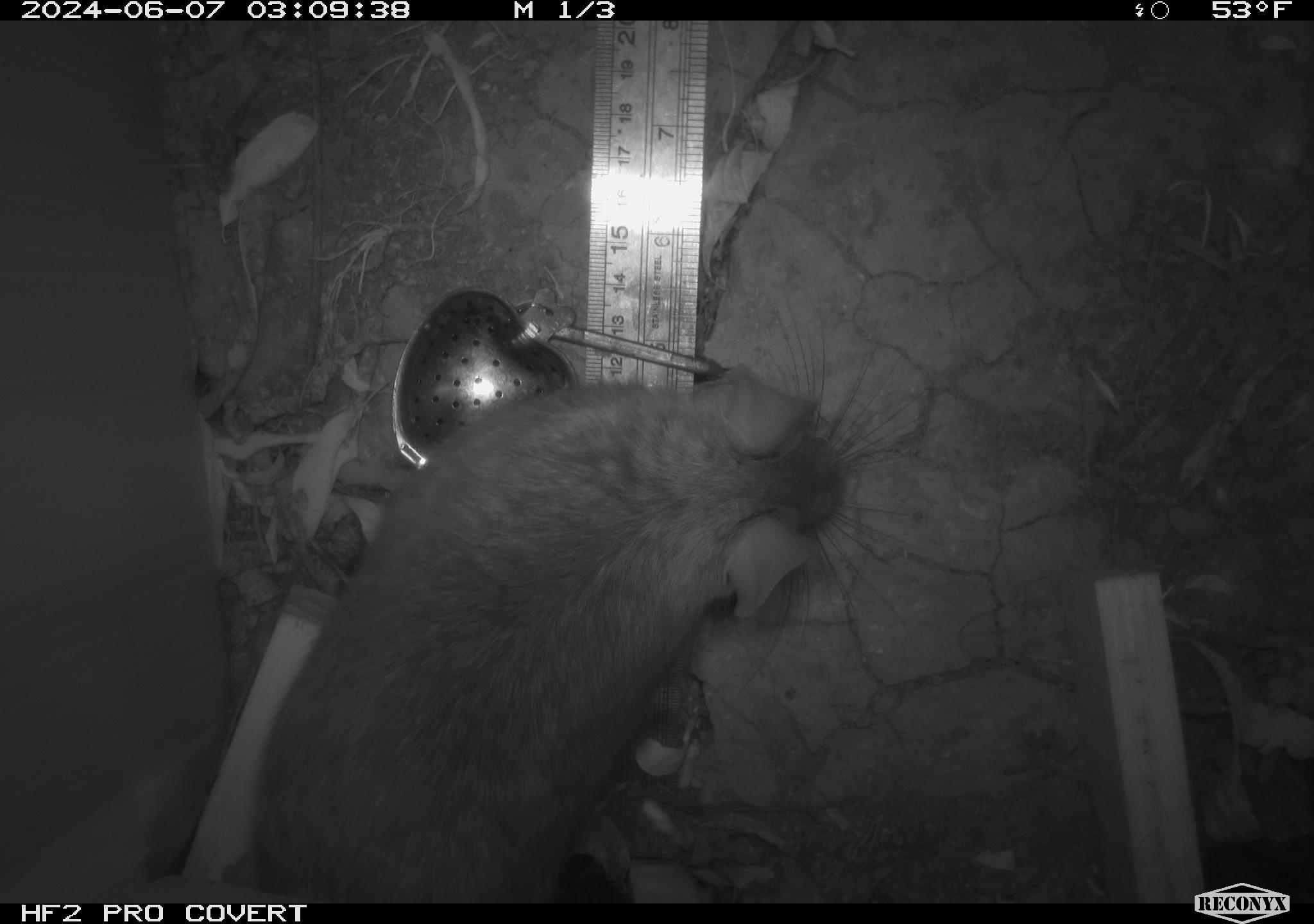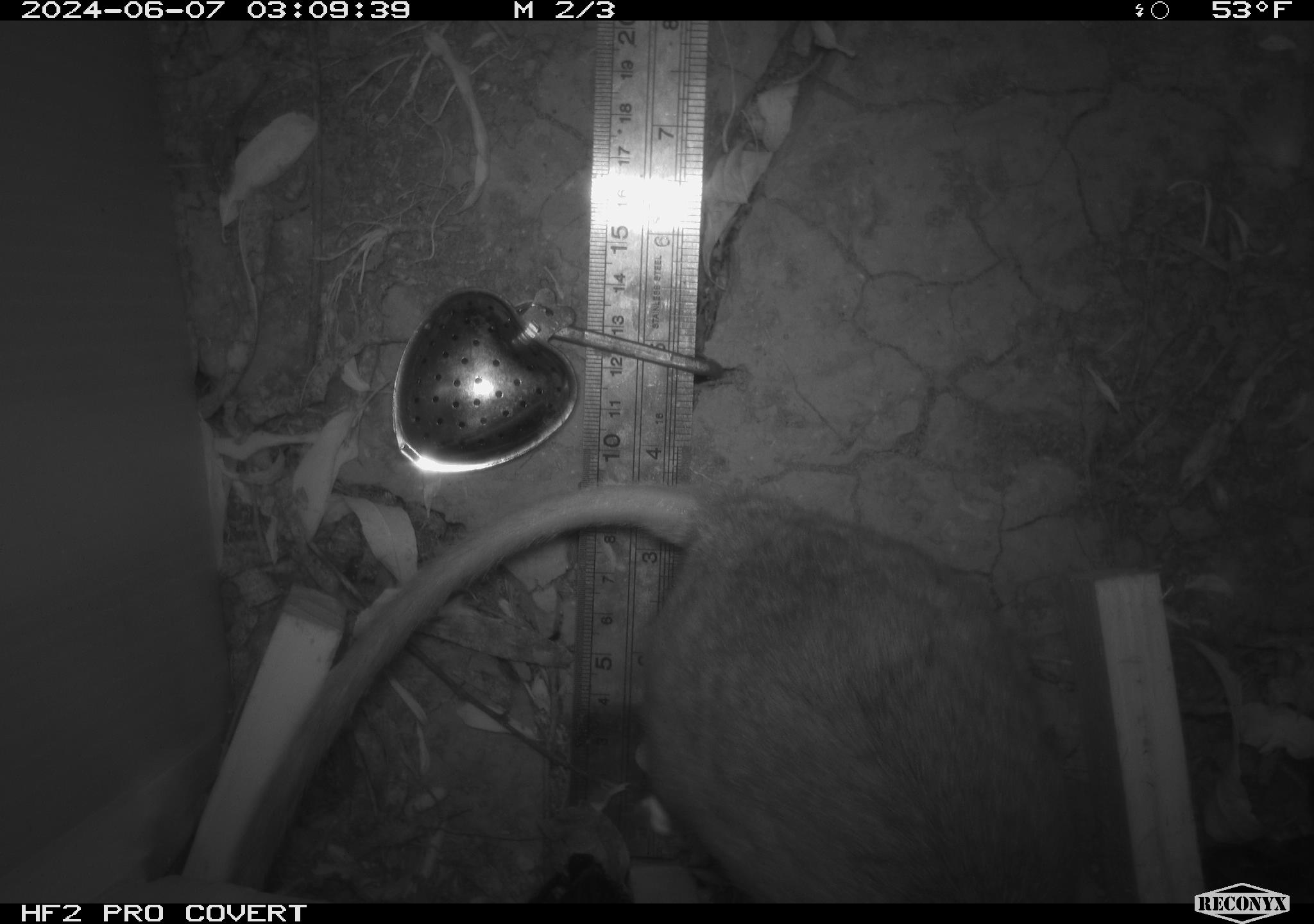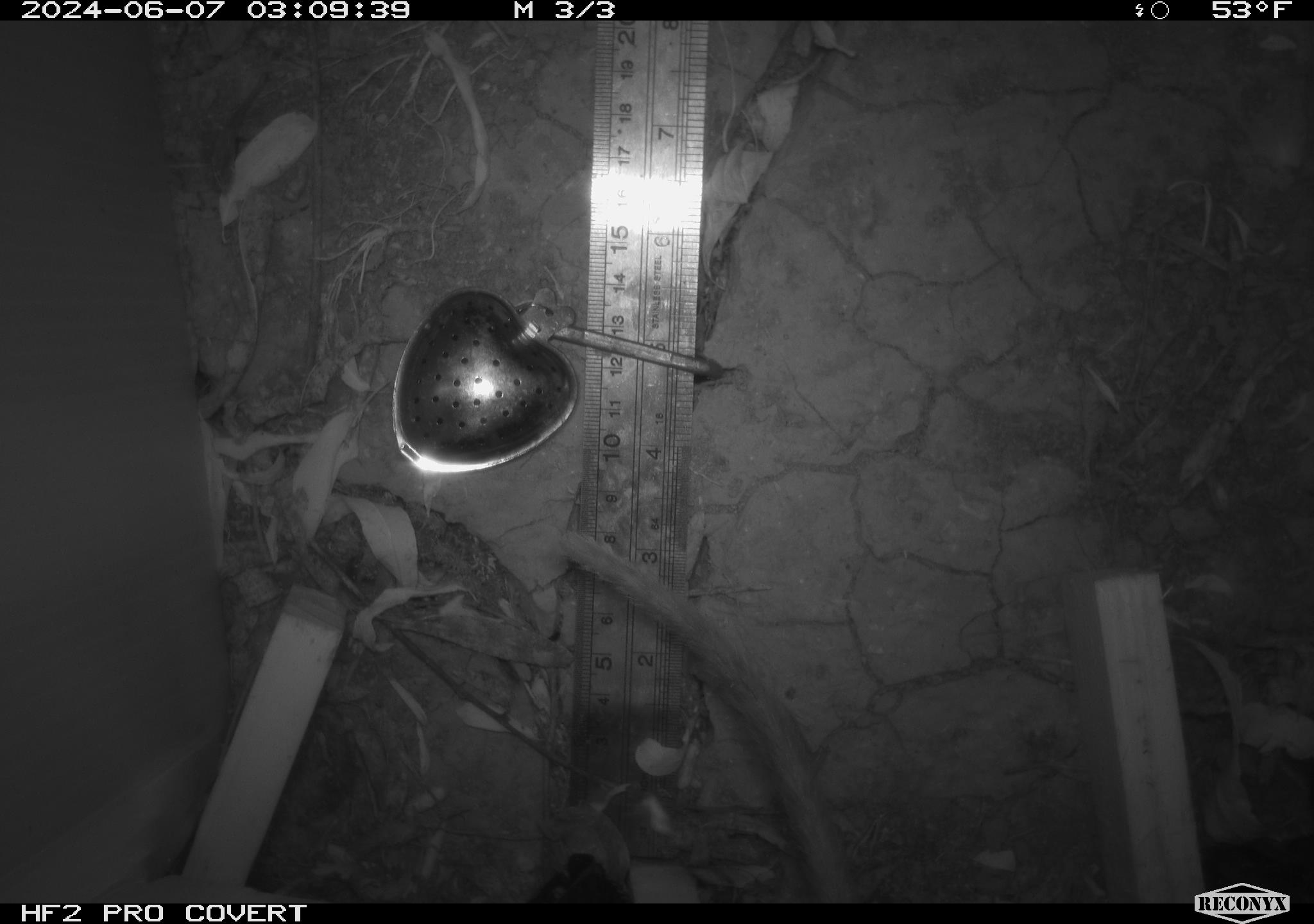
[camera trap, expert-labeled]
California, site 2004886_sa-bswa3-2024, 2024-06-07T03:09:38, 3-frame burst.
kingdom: Animalia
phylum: Chordata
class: Mammalia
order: Rodentia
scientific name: Rodentia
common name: woodrat or rat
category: woodrat or rat species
Woodrat or rat species (woodrat or rat) (Rodentia).